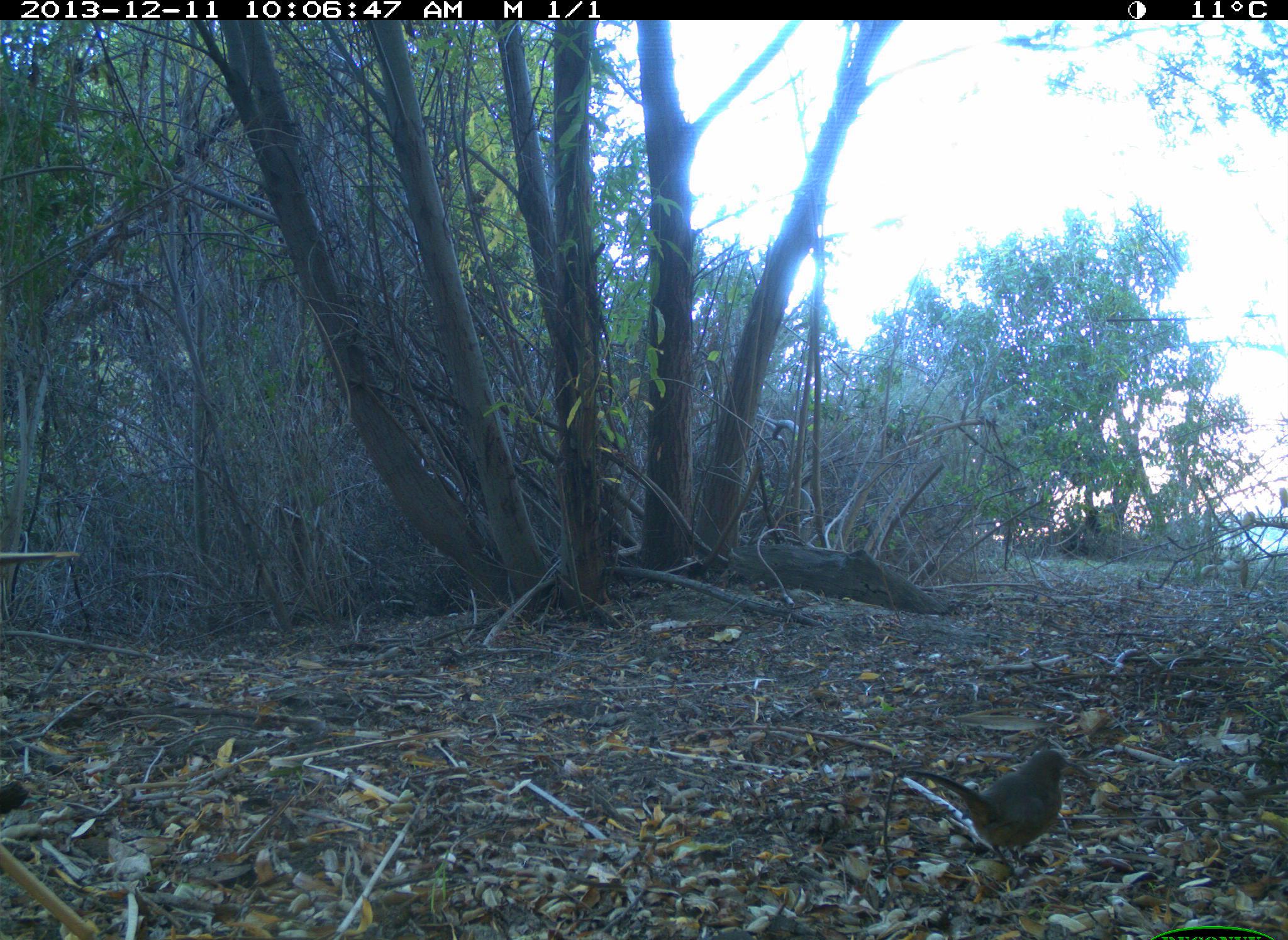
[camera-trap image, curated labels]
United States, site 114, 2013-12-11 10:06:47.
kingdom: Animalia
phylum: Chordata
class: Aves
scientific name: Aves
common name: bird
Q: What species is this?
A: Bird (Aves).